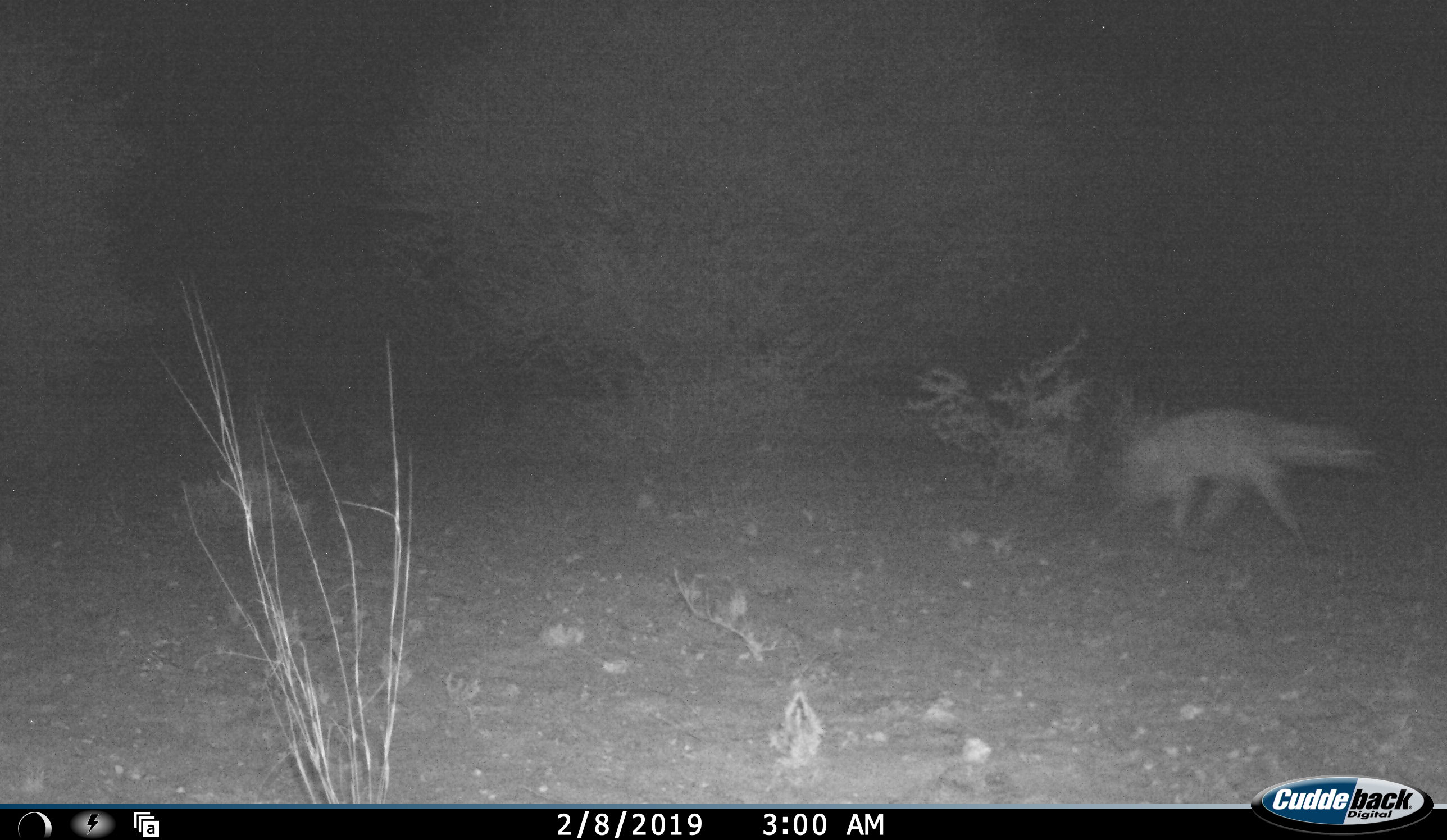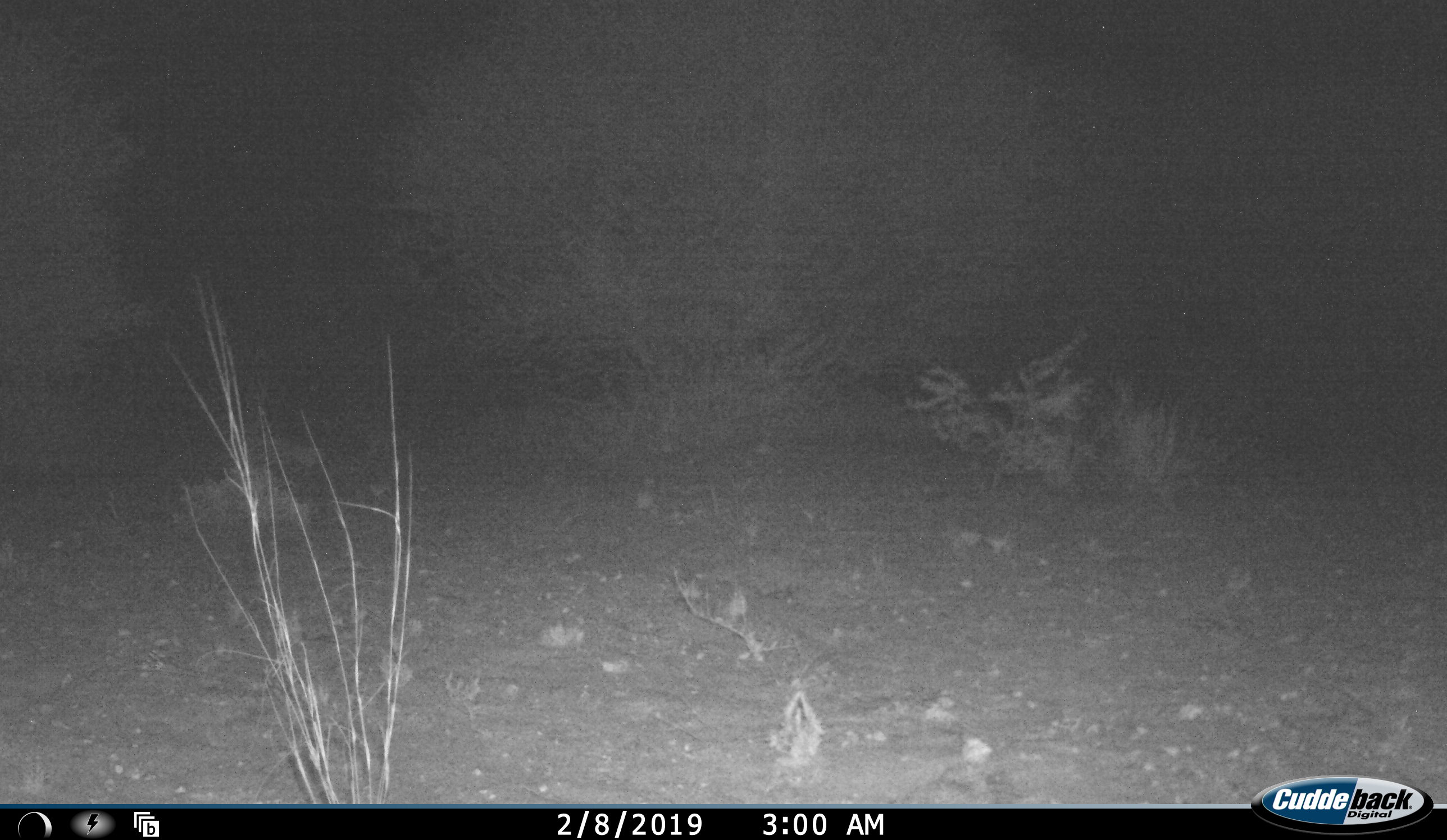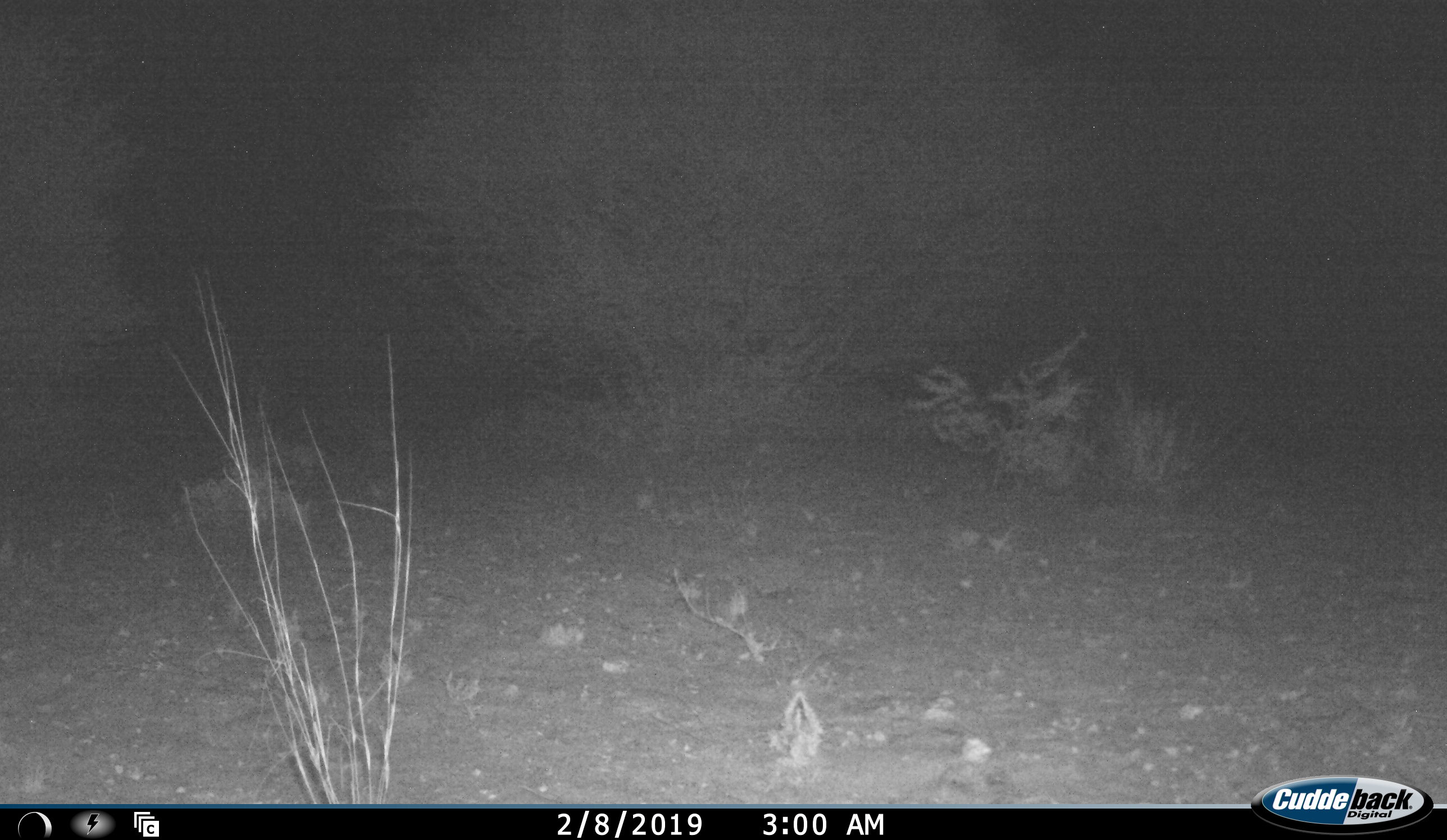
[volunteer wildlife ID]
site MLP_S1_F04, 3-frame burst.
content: unidentified animal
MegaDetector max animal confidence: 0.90